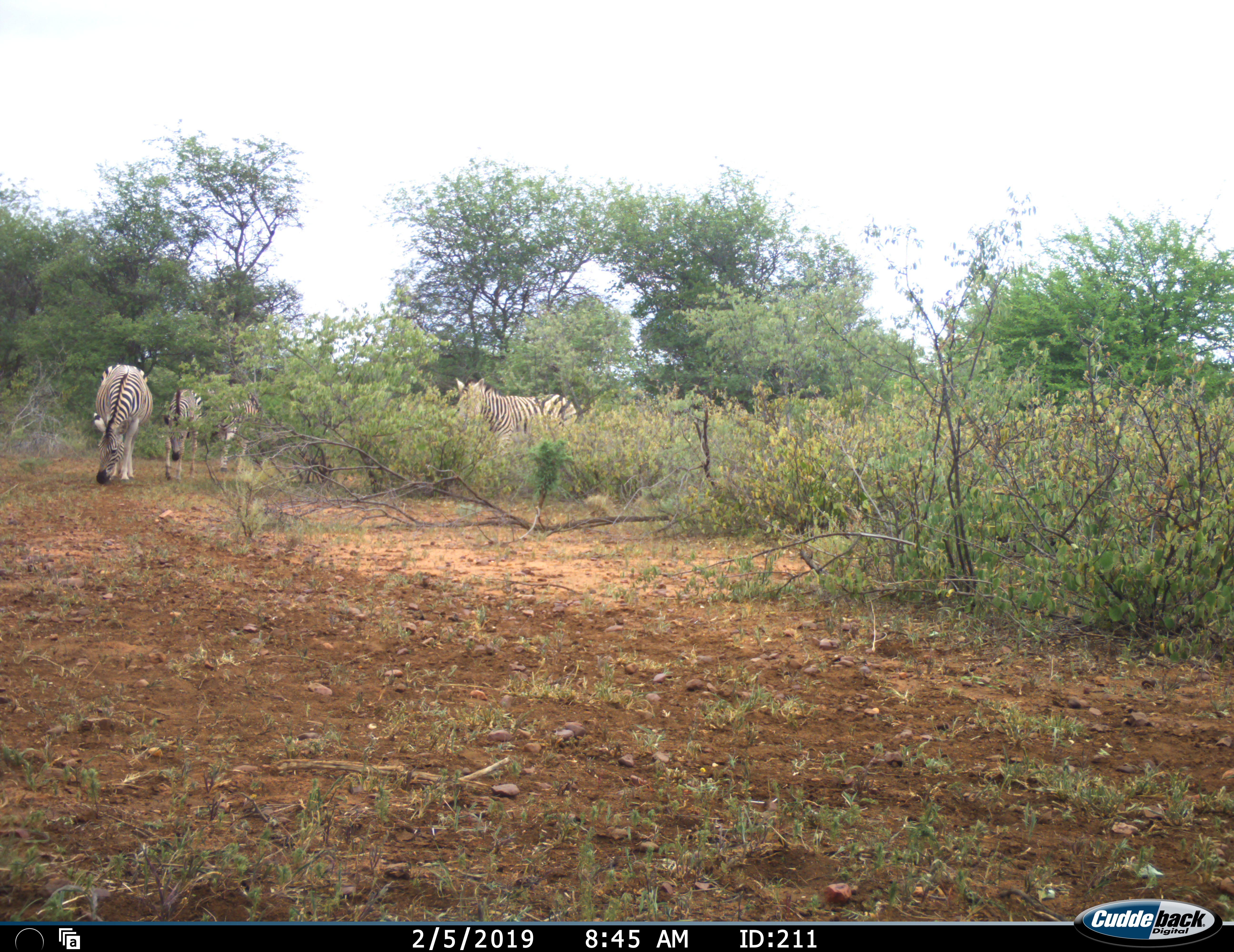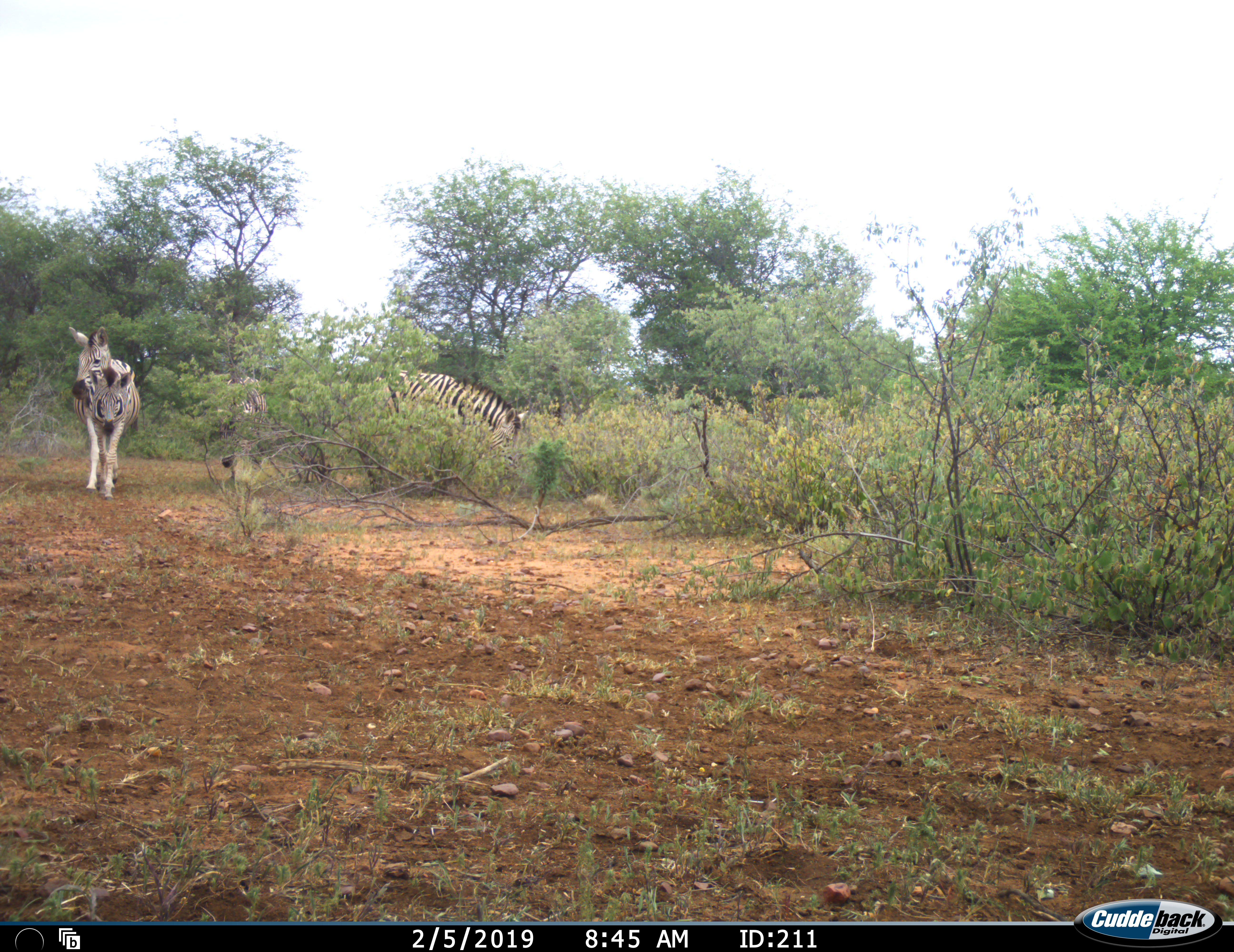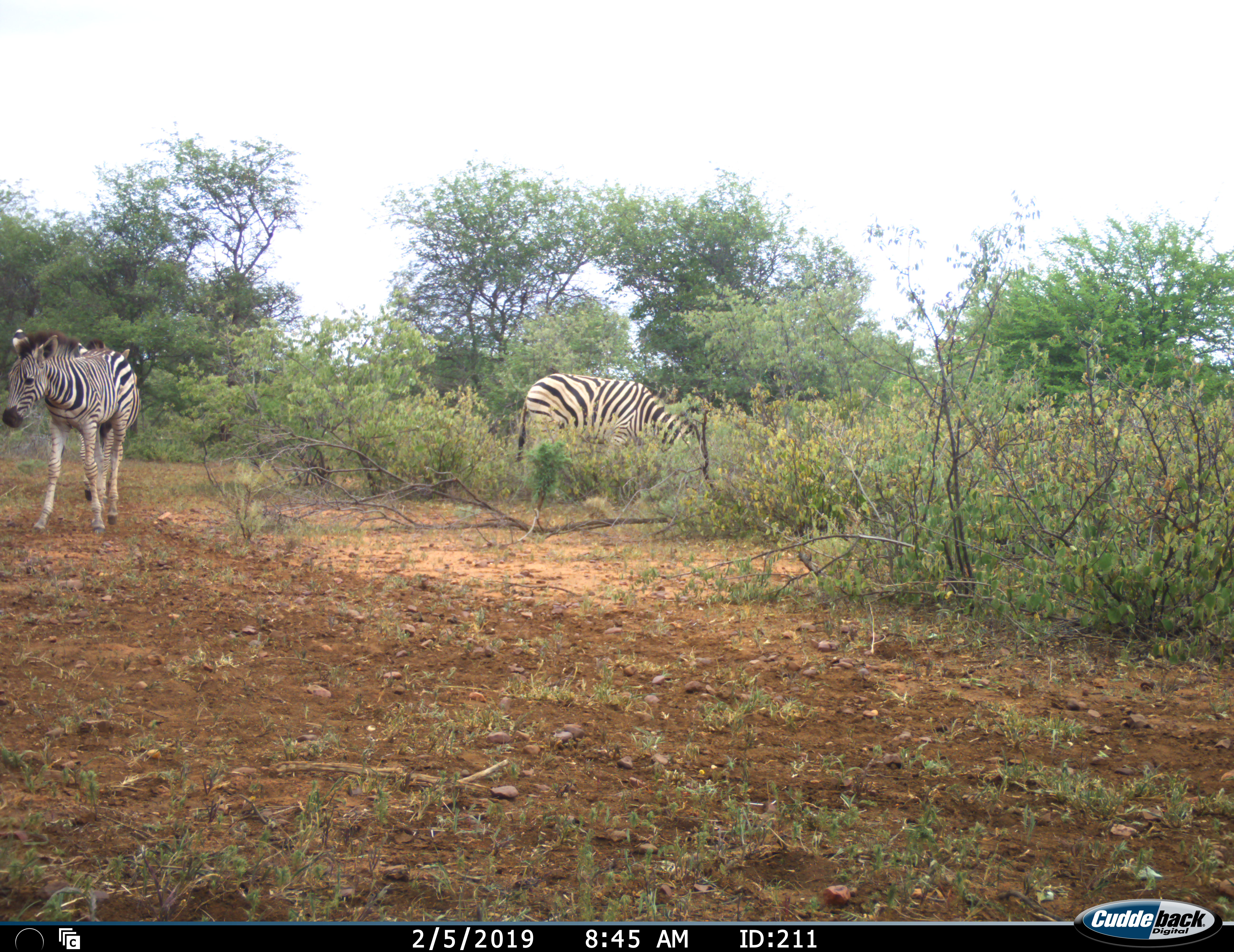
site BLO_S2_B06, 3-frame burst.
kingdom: Animalia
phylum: Chordata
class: Mammalia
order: Perissodactyla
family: Equidae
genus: Equus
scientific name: Equus quagga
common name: plains zebra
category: zebraplains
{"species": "zebraplains (plains zebra) (Equus quagga)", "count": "4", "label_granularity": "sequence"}